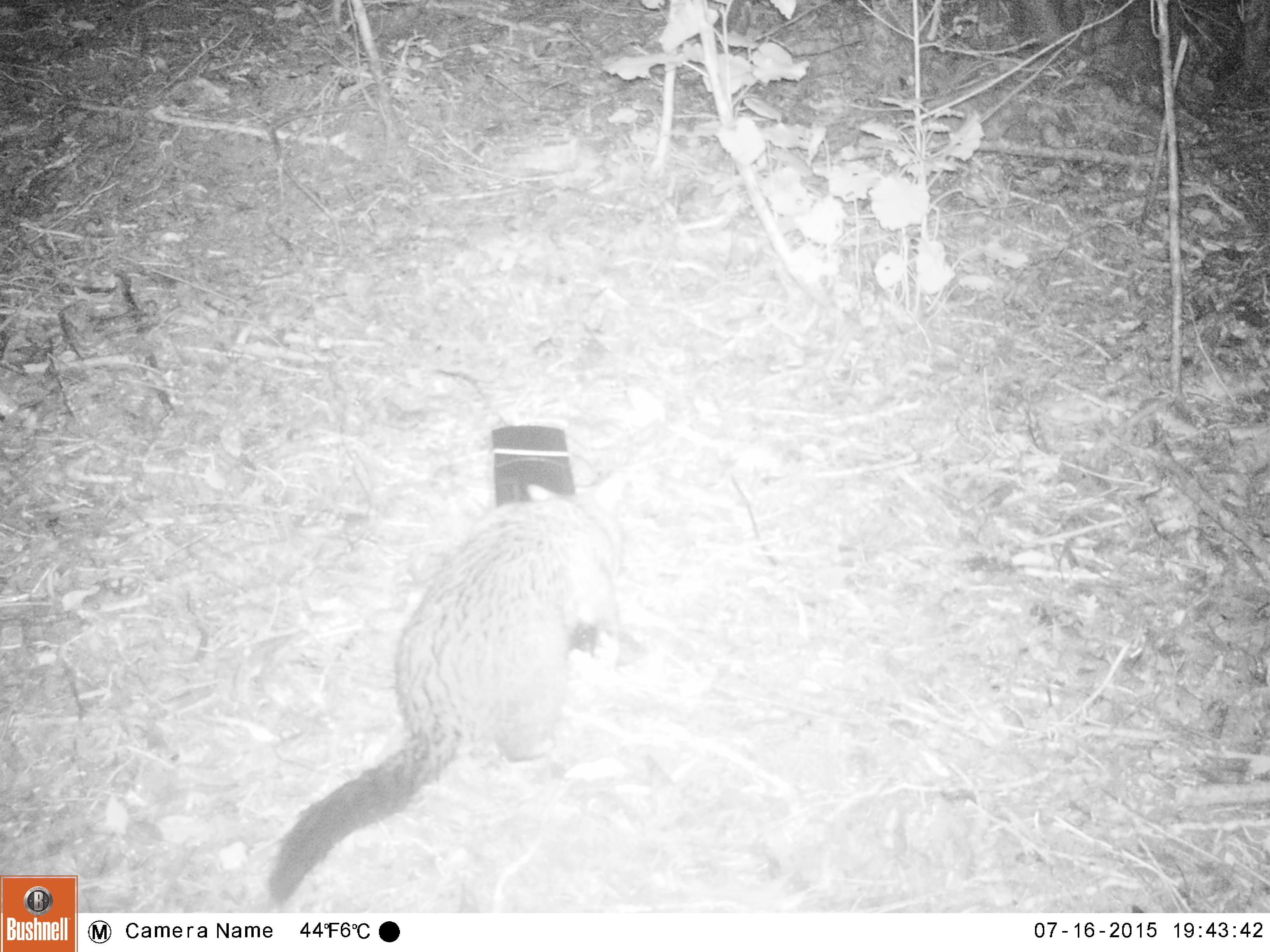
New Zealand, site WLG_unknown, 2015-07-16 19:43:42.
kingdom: Animalia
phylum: Chordata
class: Mammalia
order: Diprotodontia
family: Phalangeridae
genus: Trichosurus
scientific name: Trichosurus vulpecula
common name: common brushtail possum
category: possum